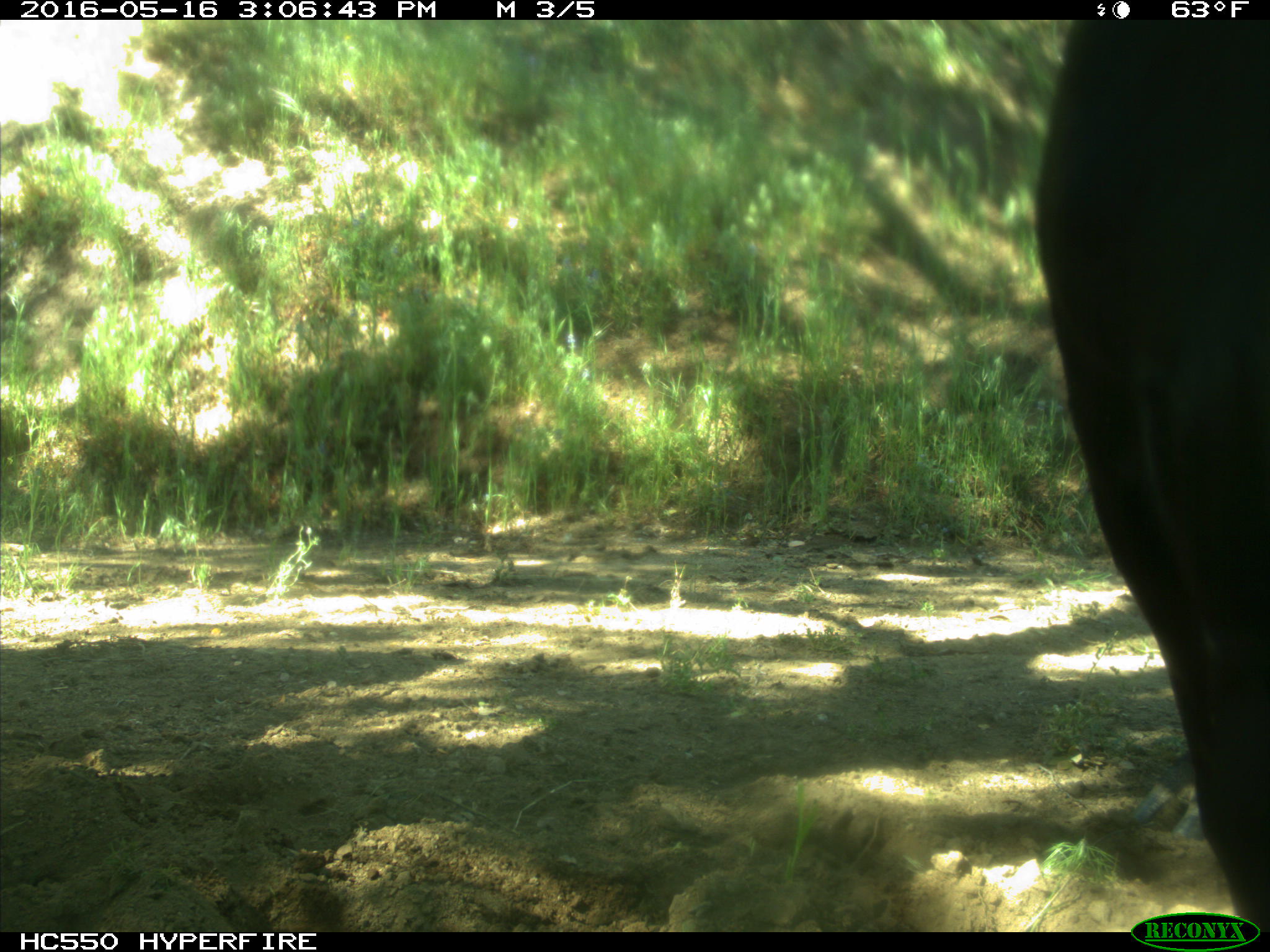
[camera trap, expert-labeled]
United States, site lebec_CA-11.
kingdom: Animalia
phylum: Chordata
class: Mammalia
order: Artiodactyla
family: Bovidae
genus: Bos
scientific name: Bos taurus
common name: domestic cow